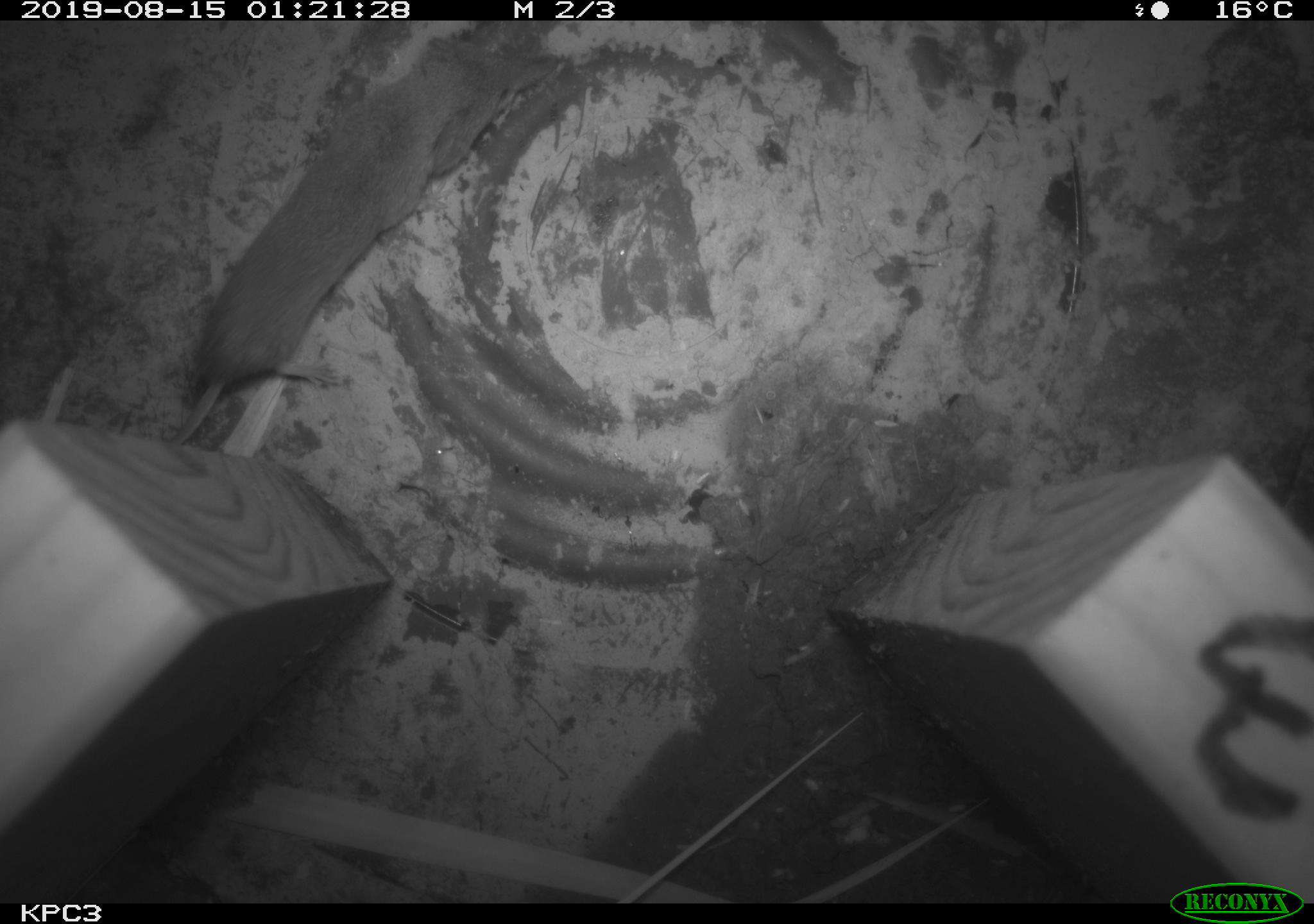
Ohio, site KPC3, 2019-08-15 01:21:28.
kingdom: Animalia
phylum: Chordata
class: Mammalia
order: Eulipotyphla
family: Soricidae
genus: Sorex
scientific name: Sorex cinereus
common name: masked shrew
Masked shrew (Sorex cinereus).